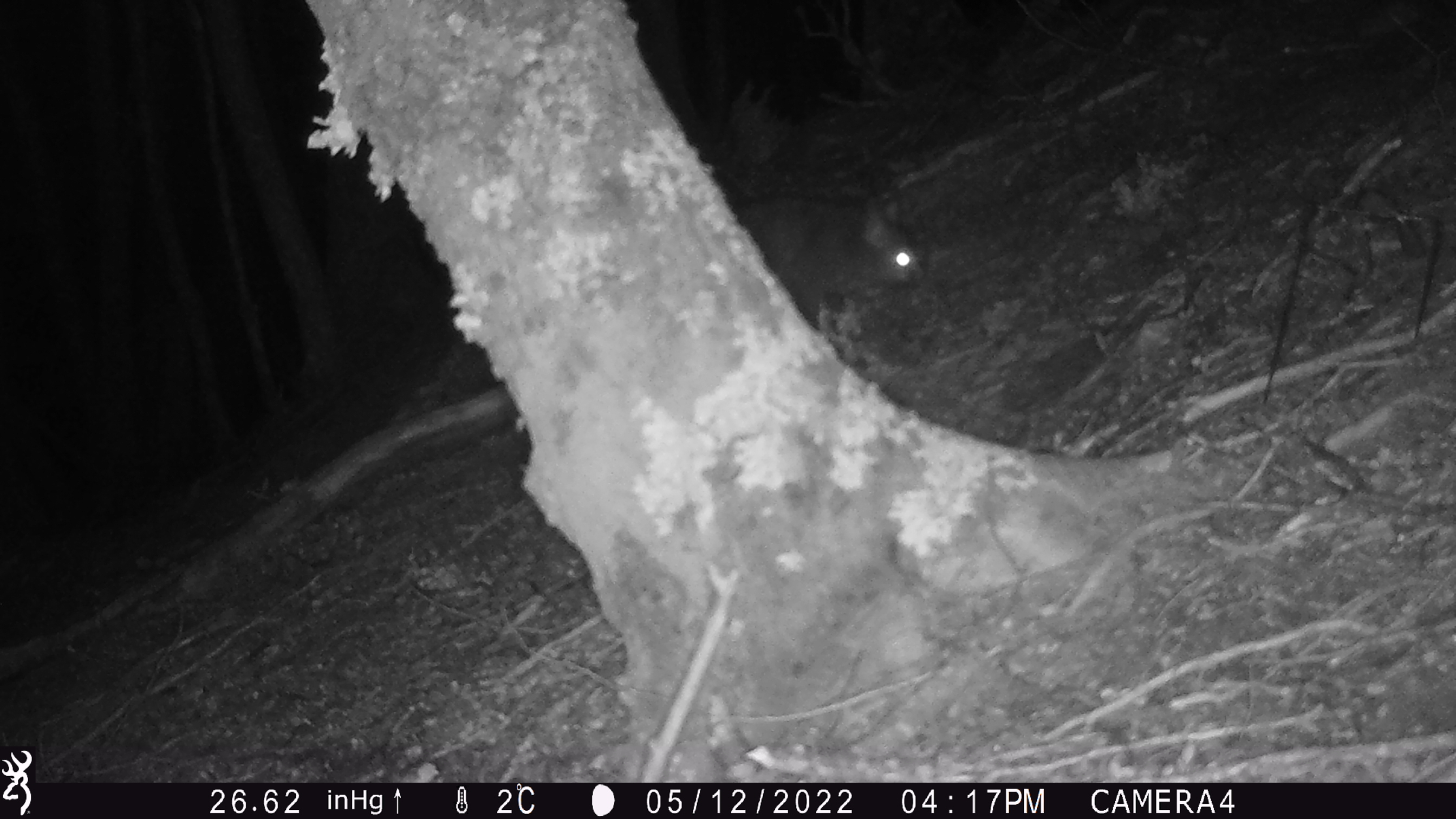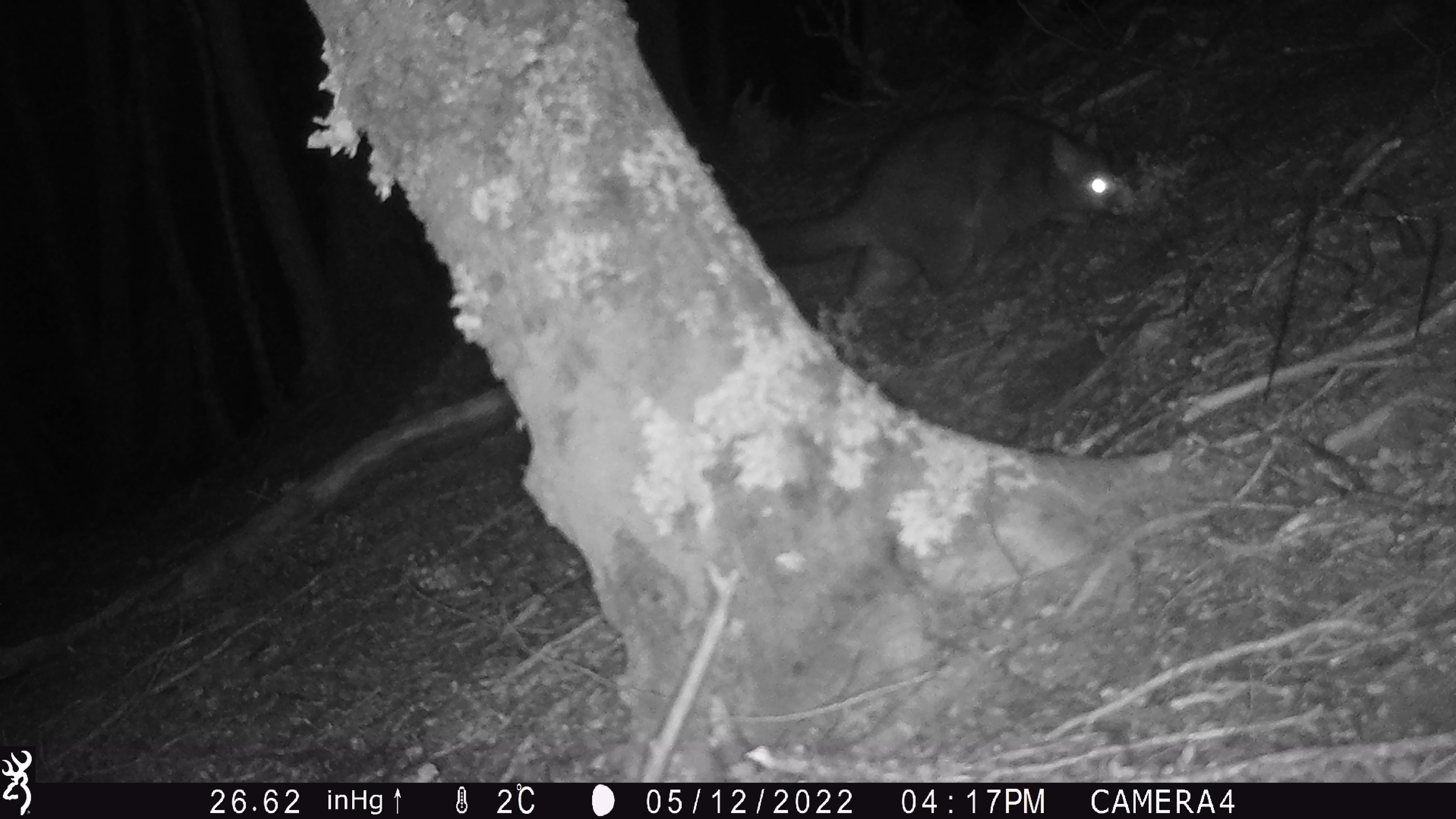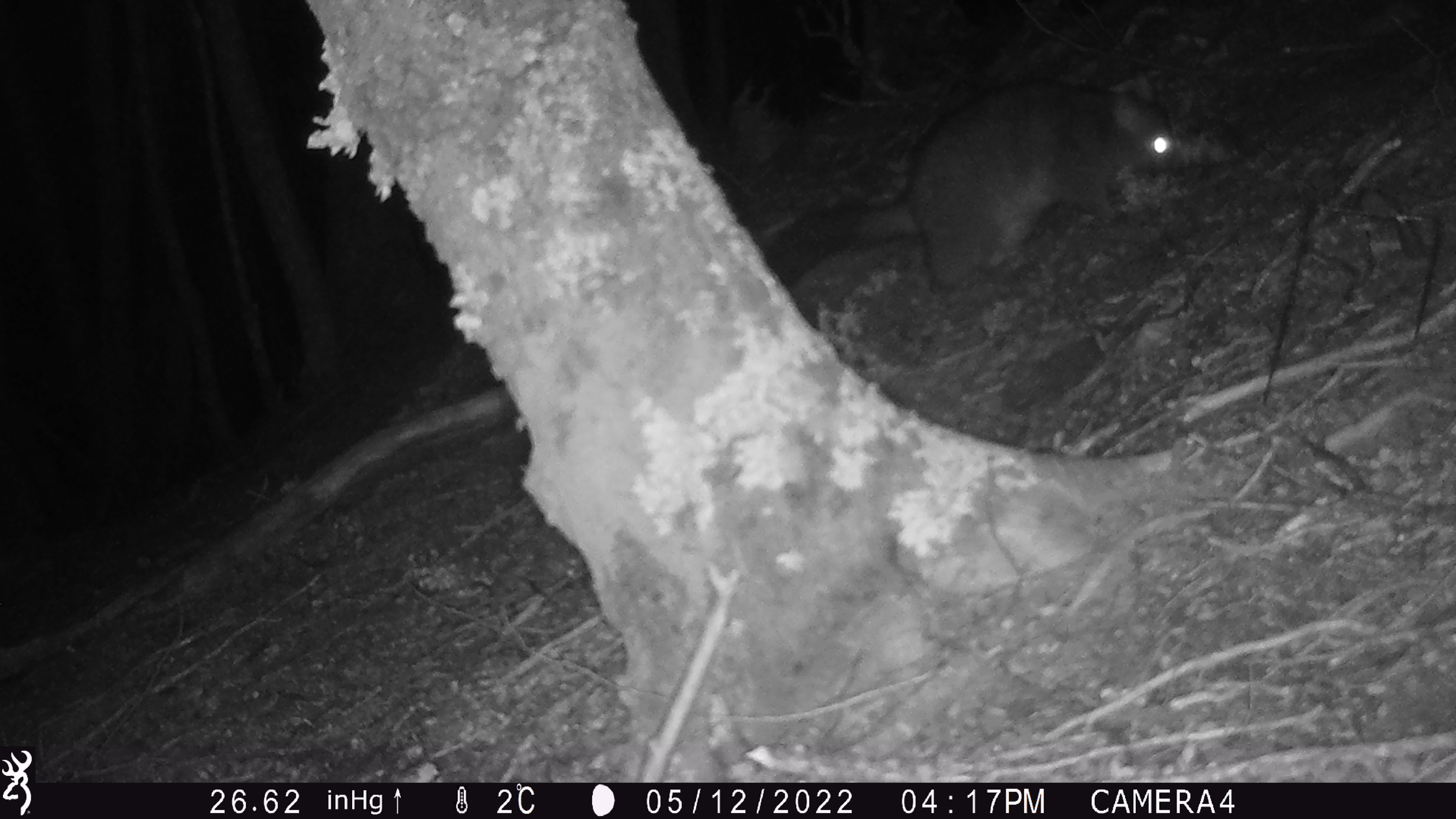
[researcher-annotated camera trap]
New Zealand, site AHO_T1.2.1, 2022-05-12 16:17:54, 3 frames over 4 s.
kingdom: Animalia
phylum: Chordata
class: Mammalia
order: Diprotodontia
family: Phalangeridae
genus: Trichosurus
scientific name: Trichosurus vulpecula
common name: common brushtail possum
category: possum